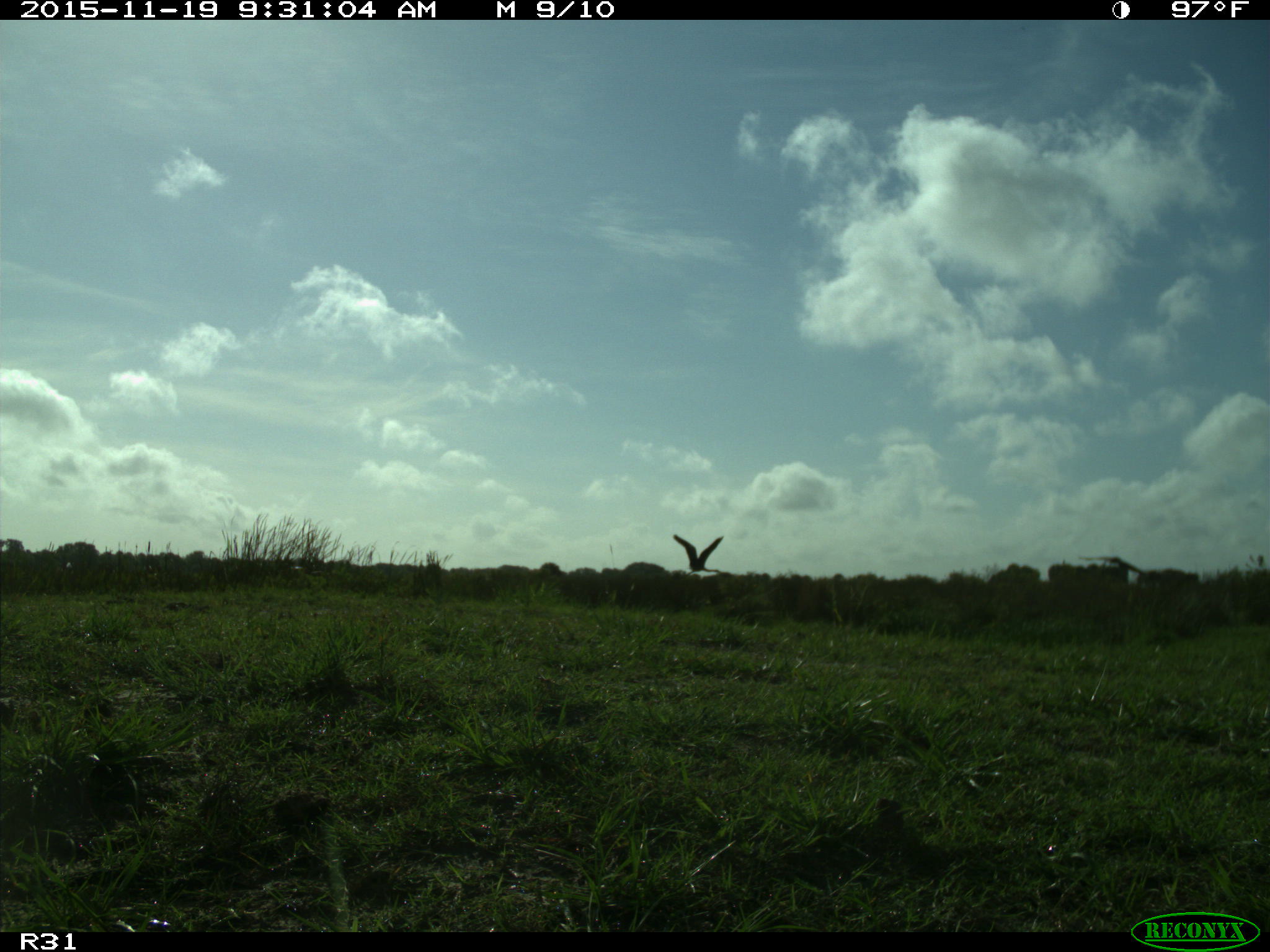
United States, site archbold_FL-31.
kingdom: Animalia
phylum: Chordata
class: Aves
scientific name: Aves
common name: birds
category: unidentified bird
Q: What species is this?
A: Unidentified bird (birds) (Aves).